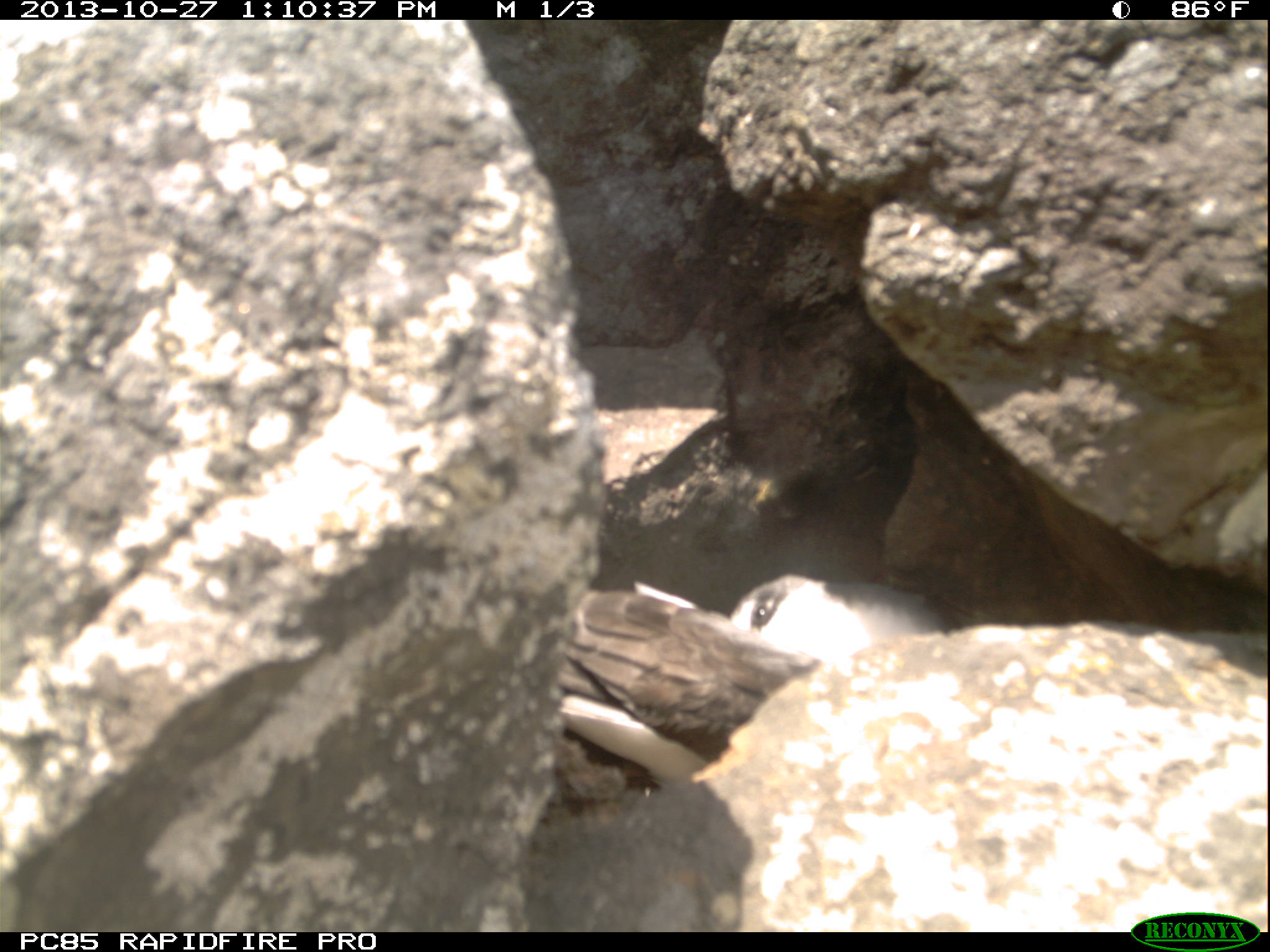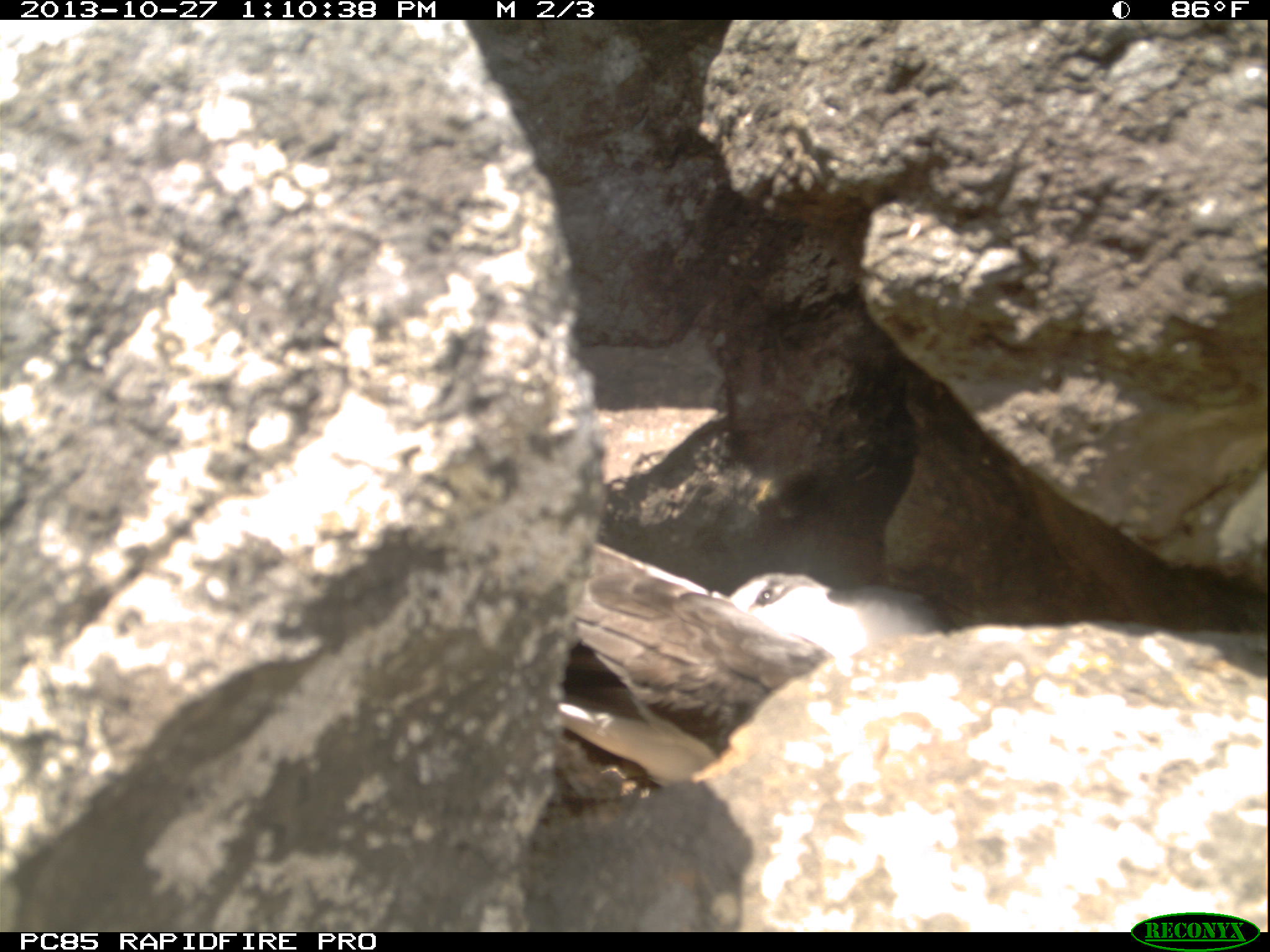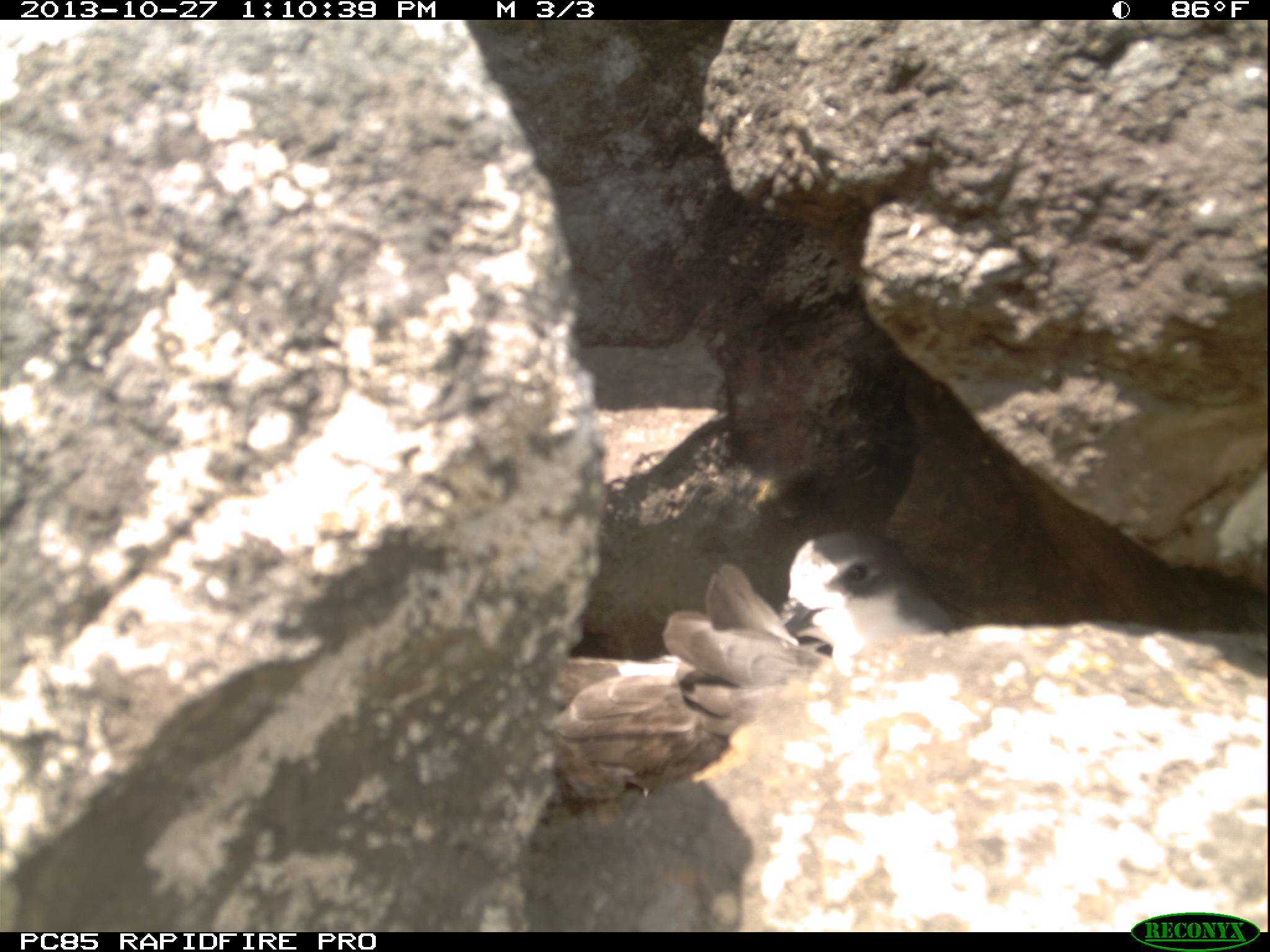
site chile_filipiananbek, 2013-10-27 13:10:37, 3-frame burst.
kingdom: Animalia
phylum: Chordata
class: Aves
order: Procellariiformes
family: Procellariidae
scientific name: Procellariidae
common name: petrel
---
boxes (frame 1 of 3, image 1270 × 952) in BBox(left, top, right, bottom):
petrel: BBox(530, 534, 981, 803)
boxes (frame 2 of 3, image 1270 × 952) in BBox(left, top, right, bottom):
petrel: BBox(528, 545, 944, 800)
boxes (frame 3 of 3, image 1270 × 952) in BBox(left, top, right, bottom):
petrel: BBox(530, 521, 950, 814)